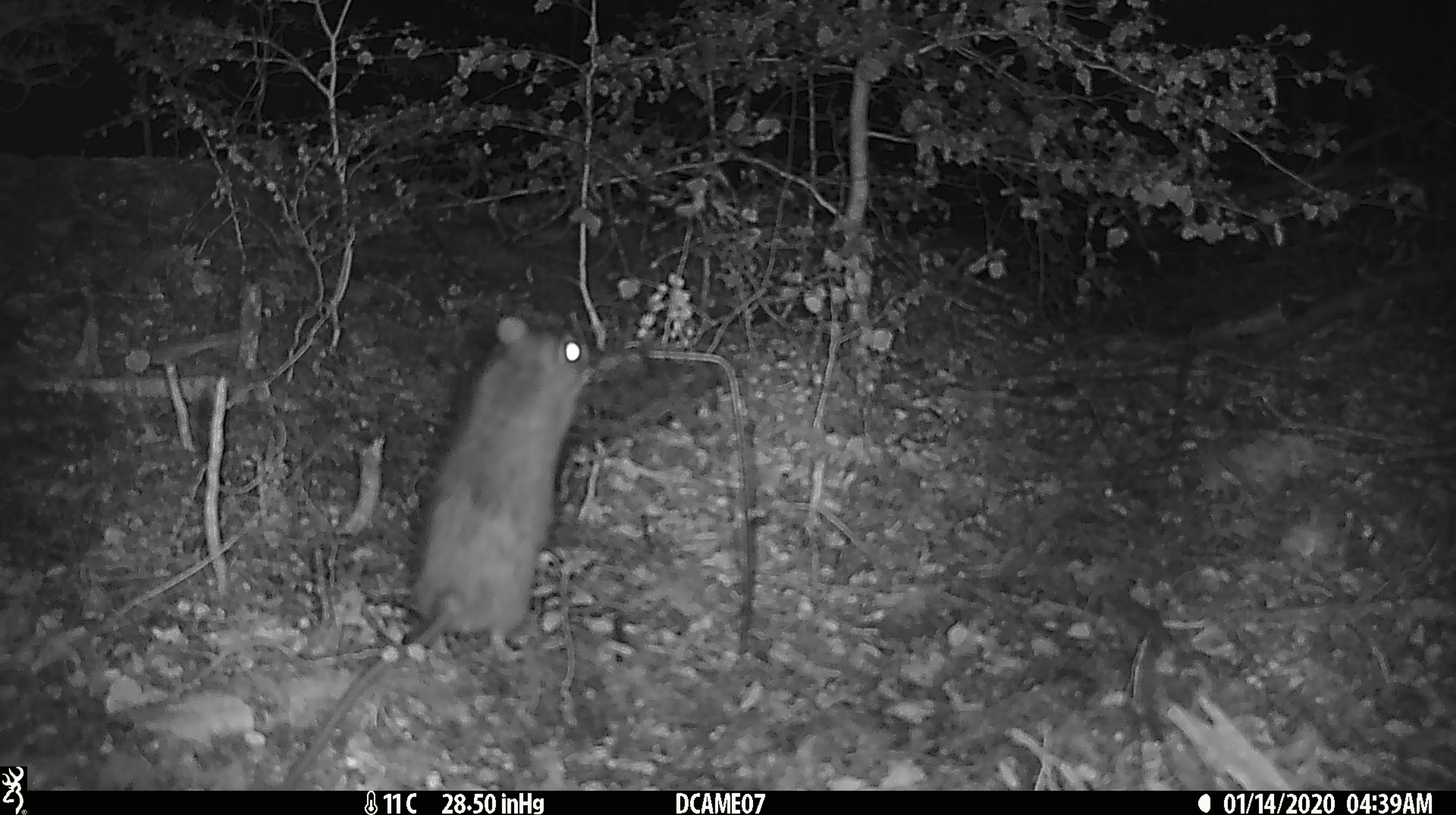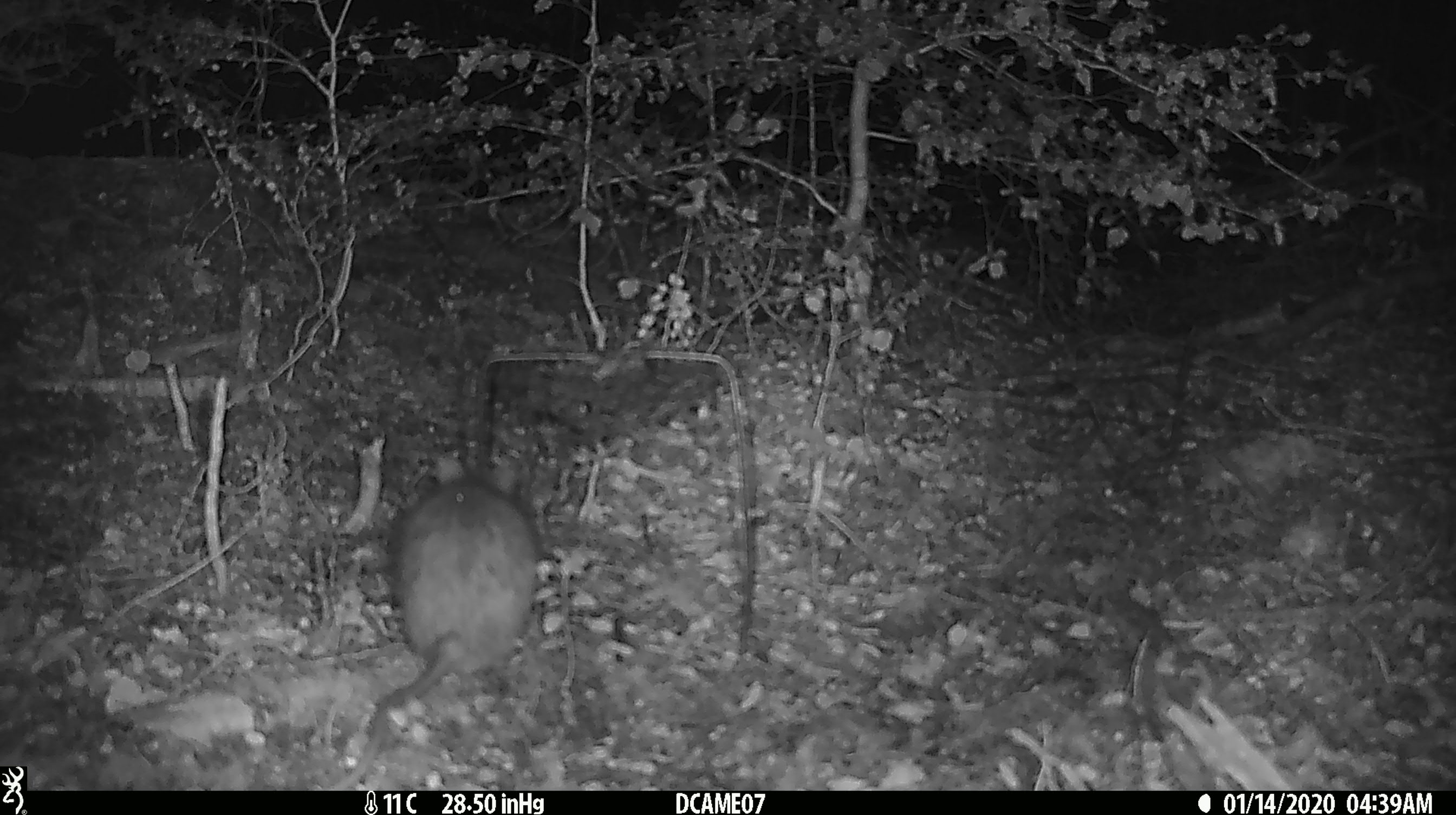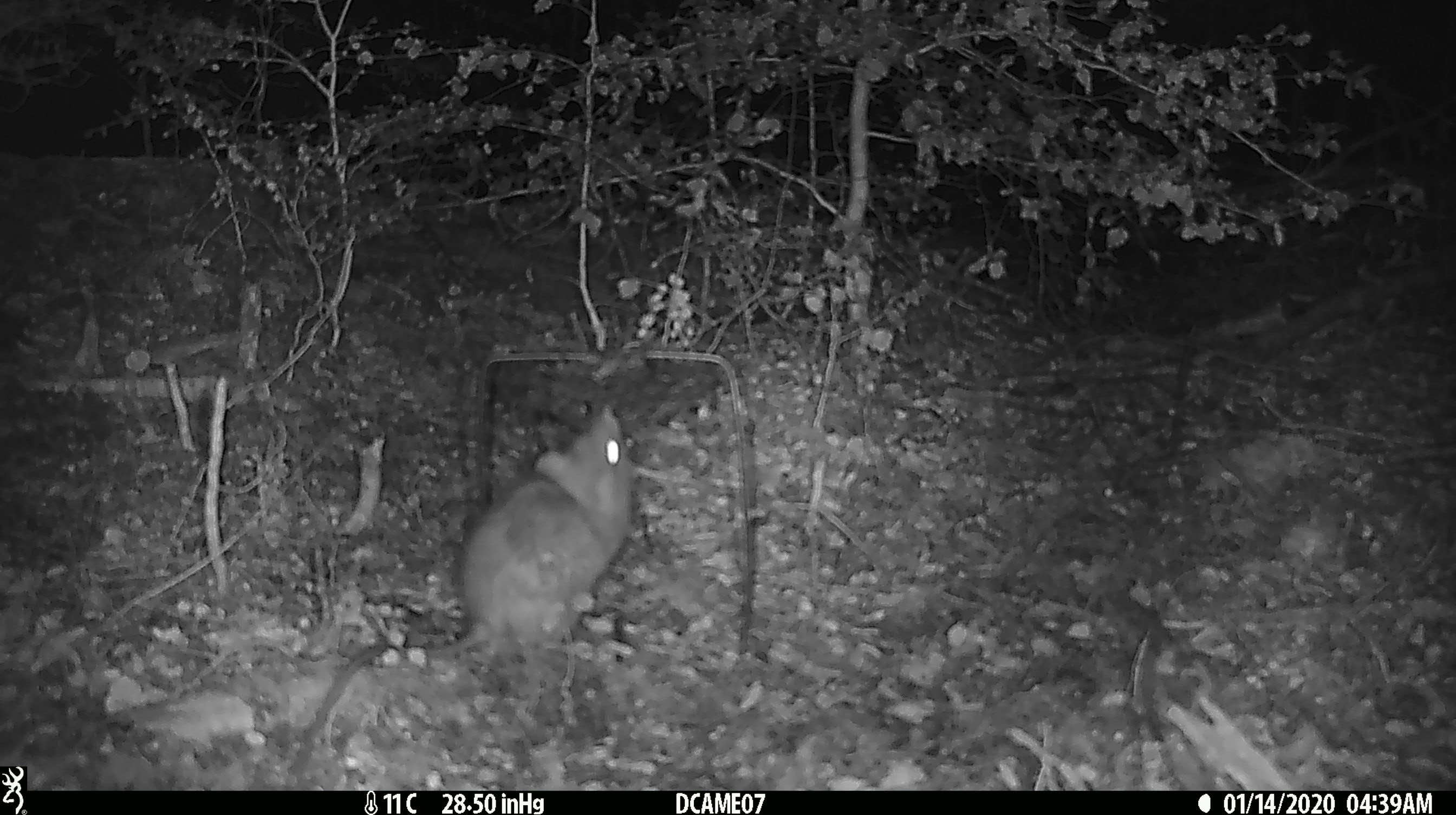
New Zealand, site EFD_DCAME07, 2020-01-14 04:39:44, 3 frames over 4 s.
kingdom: Animalia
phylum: Chordata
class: Mammalia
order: Rodentia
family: Muridae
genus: Rattus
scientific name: Rattus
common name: rat